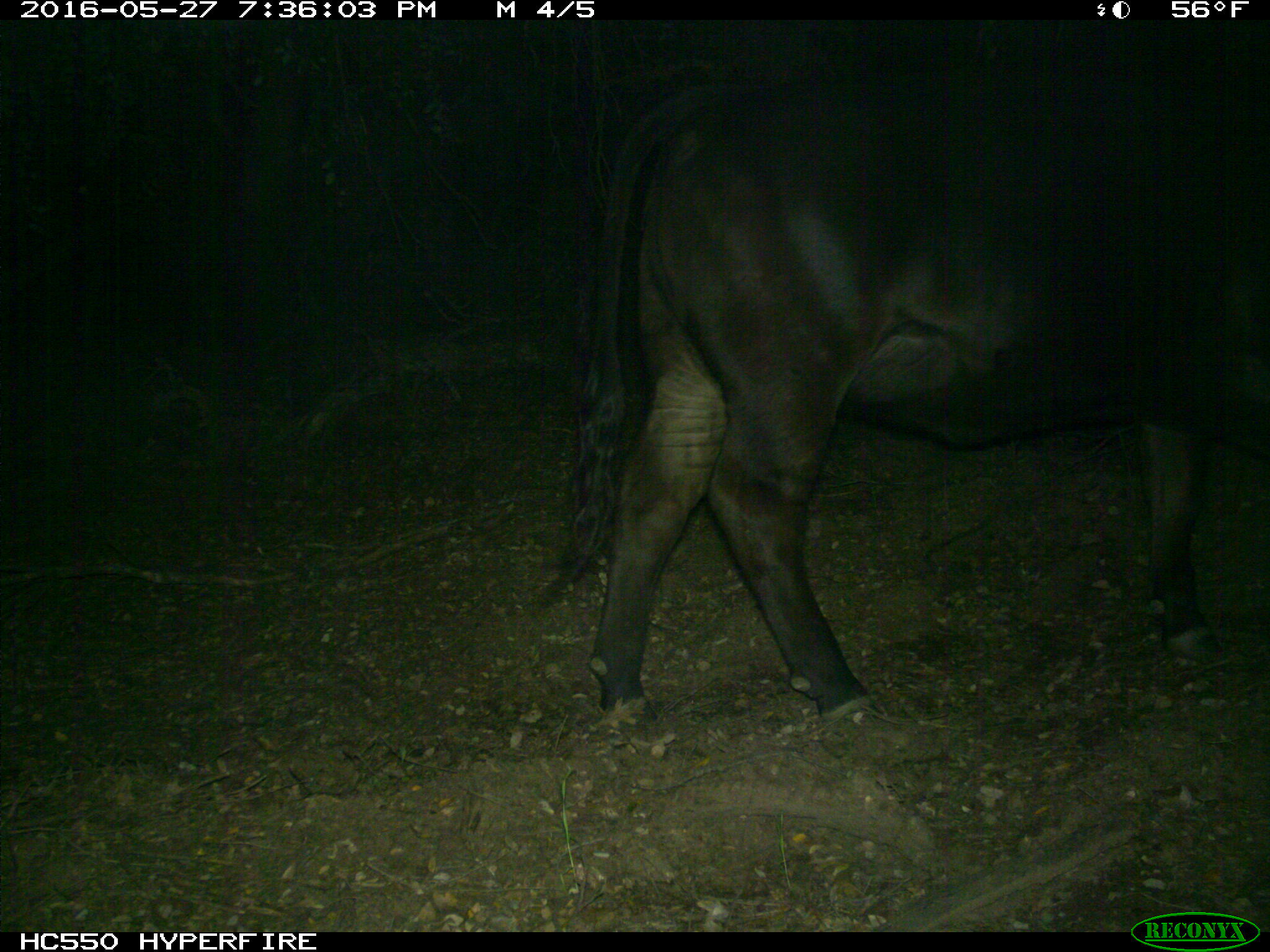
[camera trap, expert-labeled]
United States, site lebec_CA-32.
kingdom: Animalia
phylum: Chordata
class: Mammalia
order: Artiodactyla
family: Bovidae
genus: Bos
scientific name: Bos taurus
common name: domestic cow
Bos taurus (domestic cow).